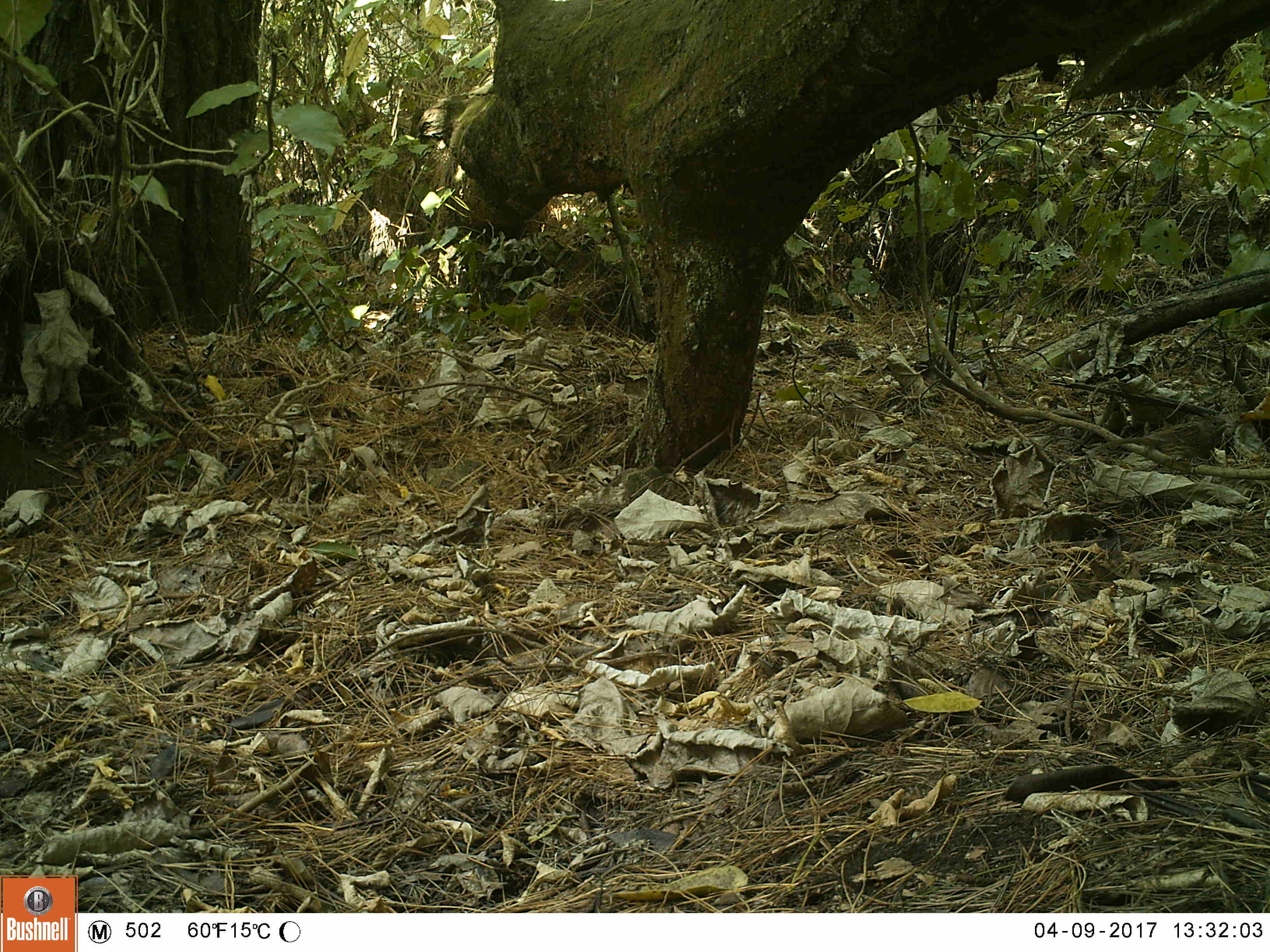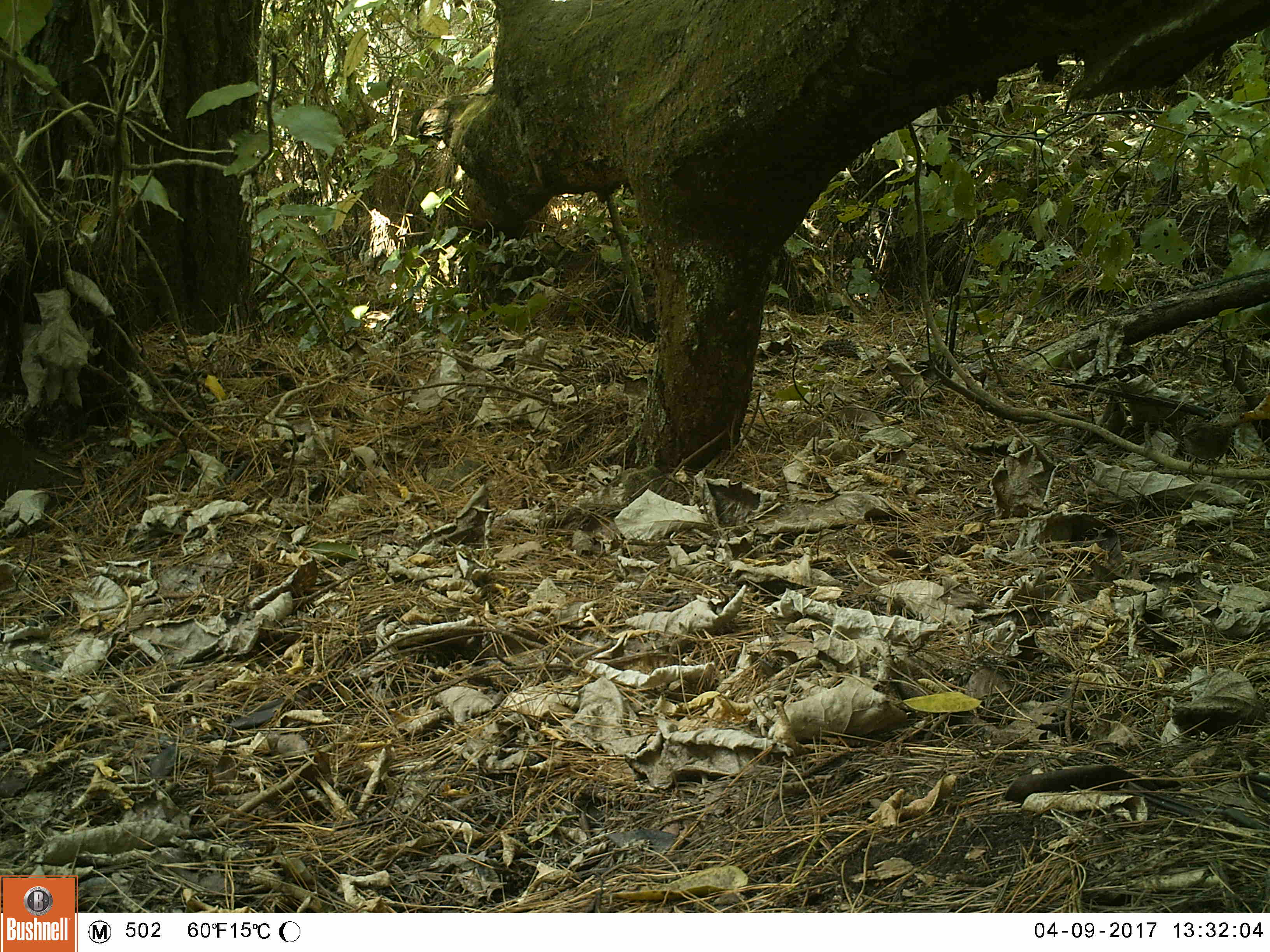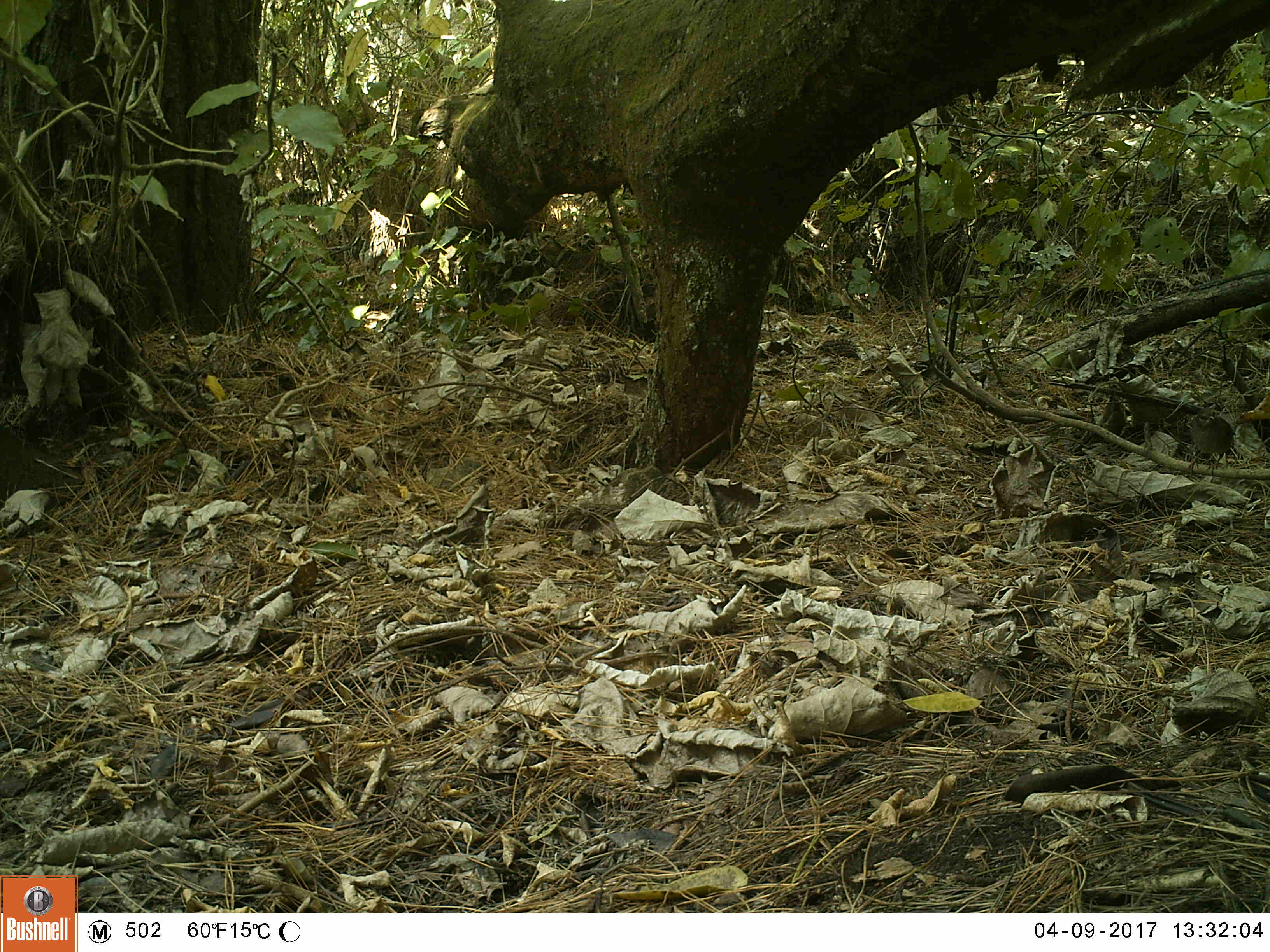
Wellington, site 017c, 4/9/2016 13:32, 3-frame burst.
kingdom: Animalia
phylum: Chordata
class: Aves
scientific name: Aves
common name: bird